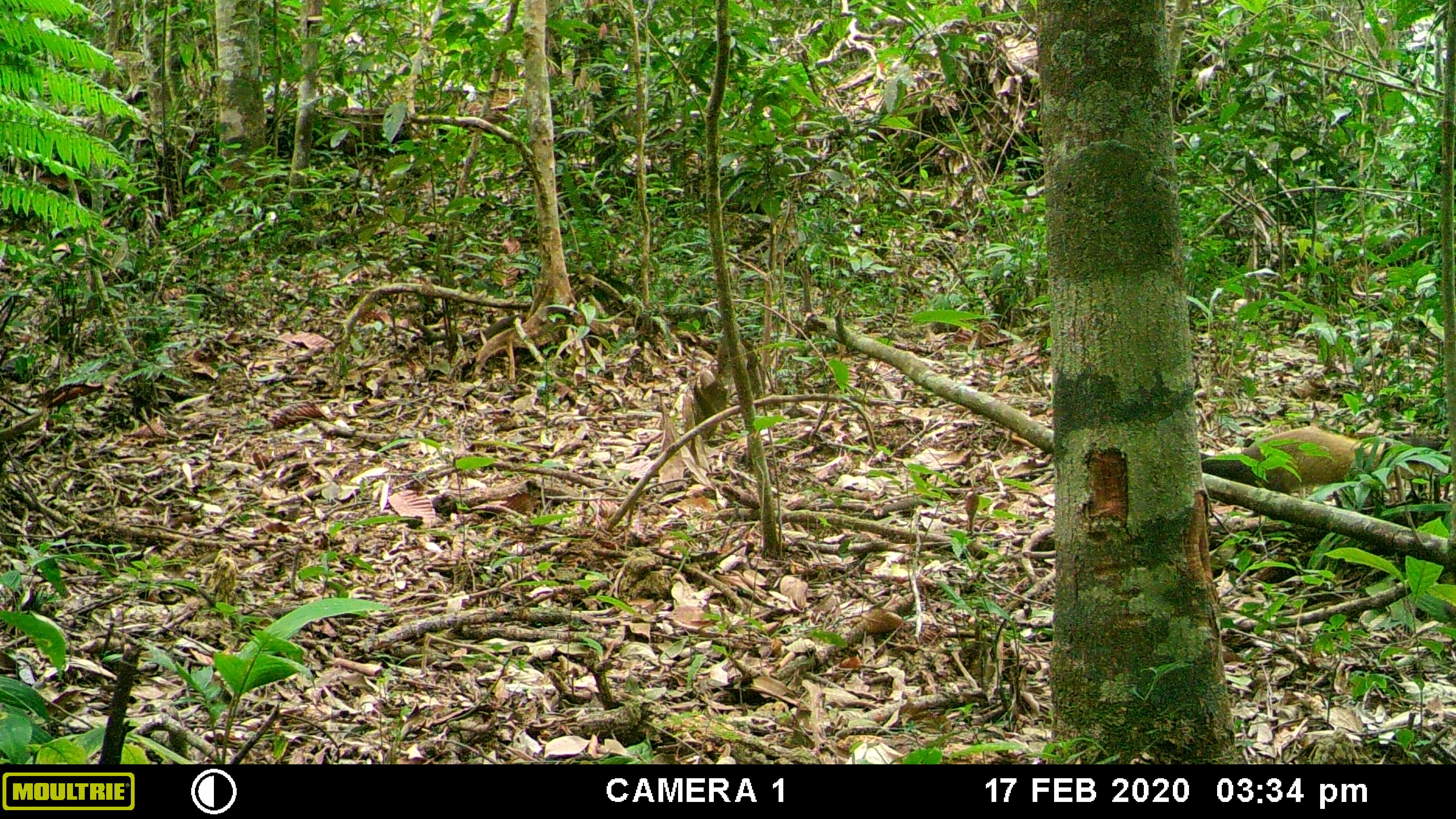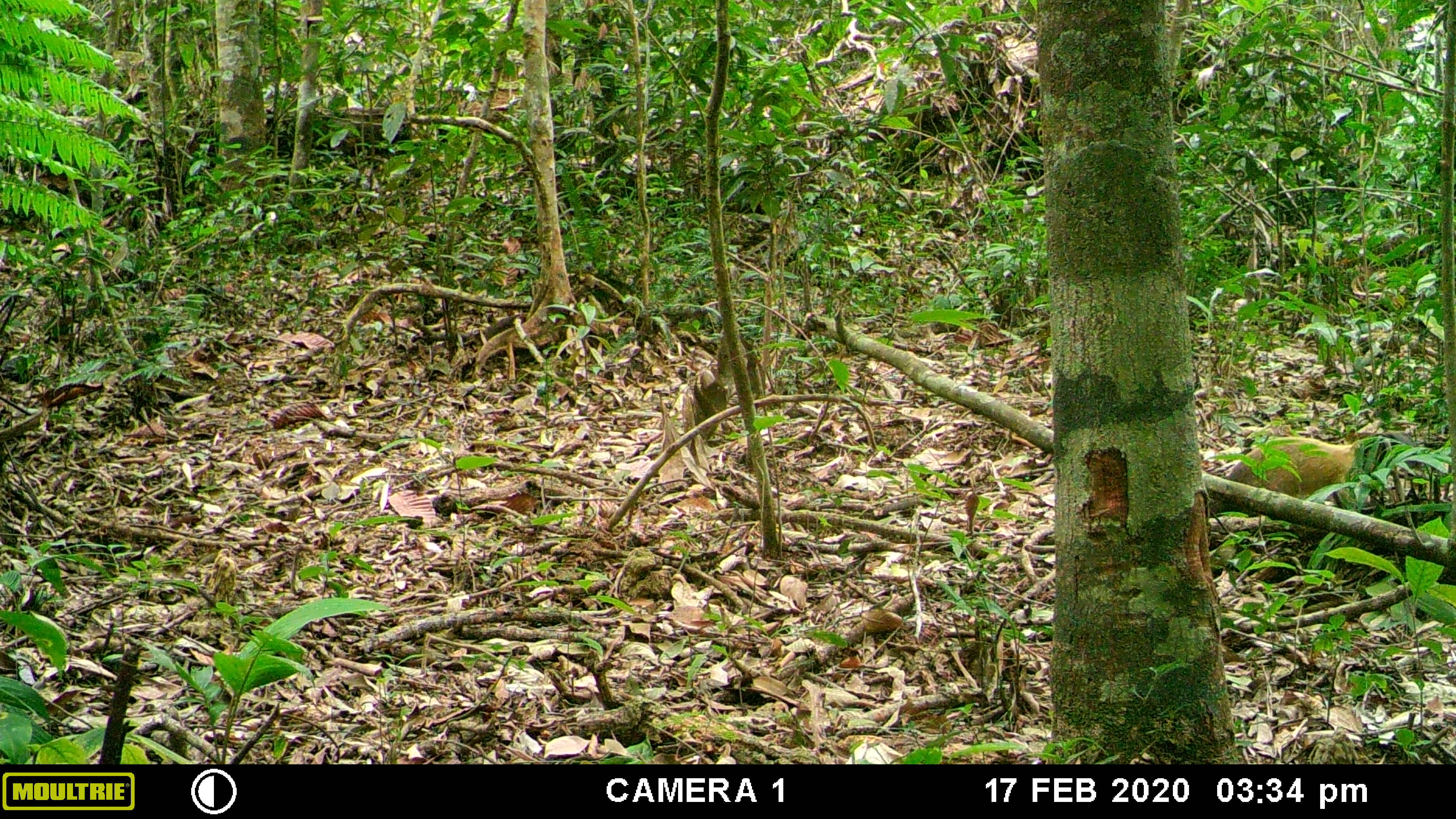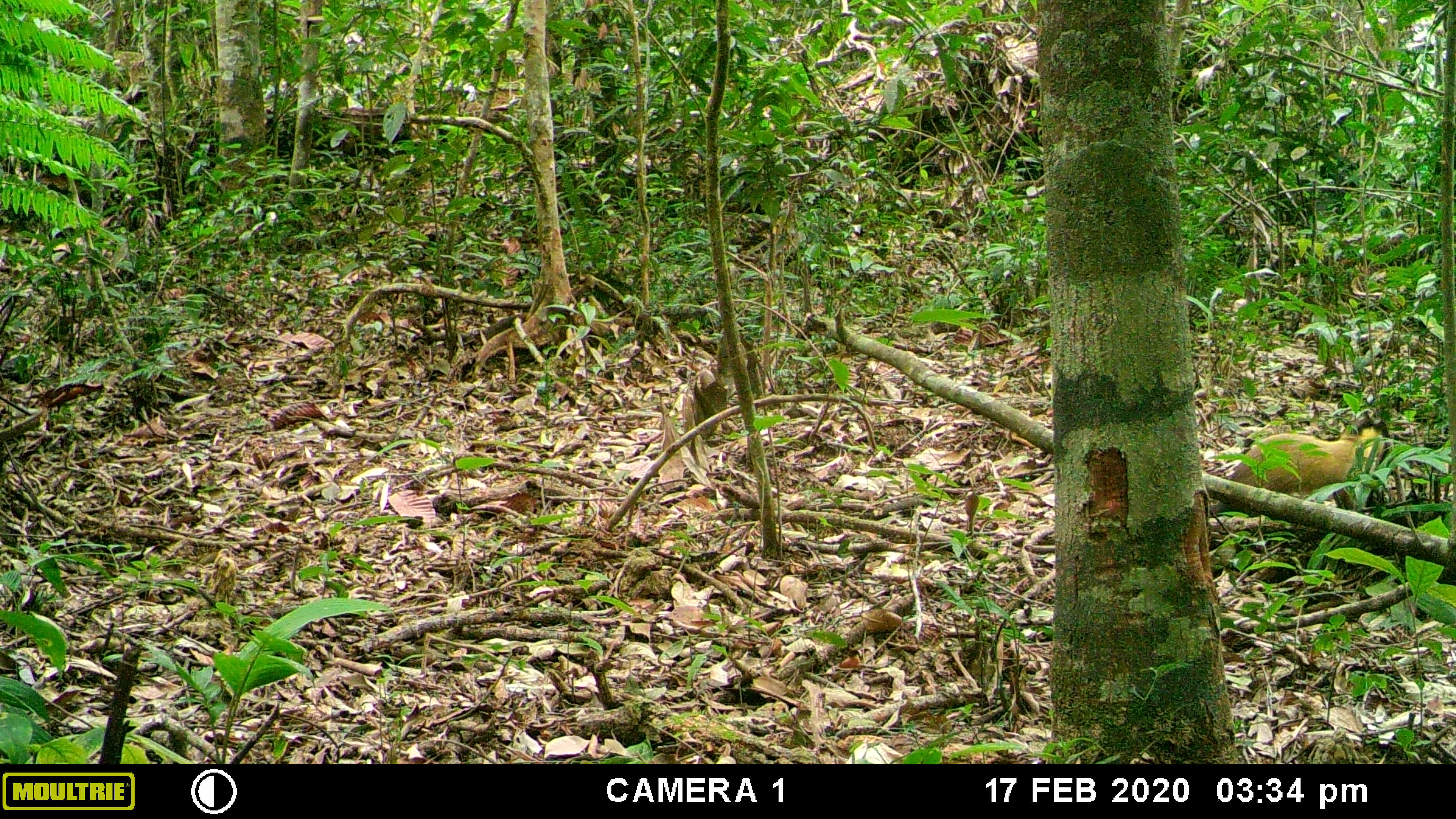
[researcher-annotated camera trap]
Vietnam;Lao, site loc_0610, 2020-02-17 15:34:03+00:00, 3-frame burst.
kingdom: Animalia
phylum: Chordata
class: Mammalia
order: Carnivora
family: Mustelidae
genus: Martes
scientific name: Martes flavigula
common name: yellow-throated marten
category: yellow throated marten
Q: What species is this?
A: Yellow throated marten (yellow-throated marten) (Martes flavigula).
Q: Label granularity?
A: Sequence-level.